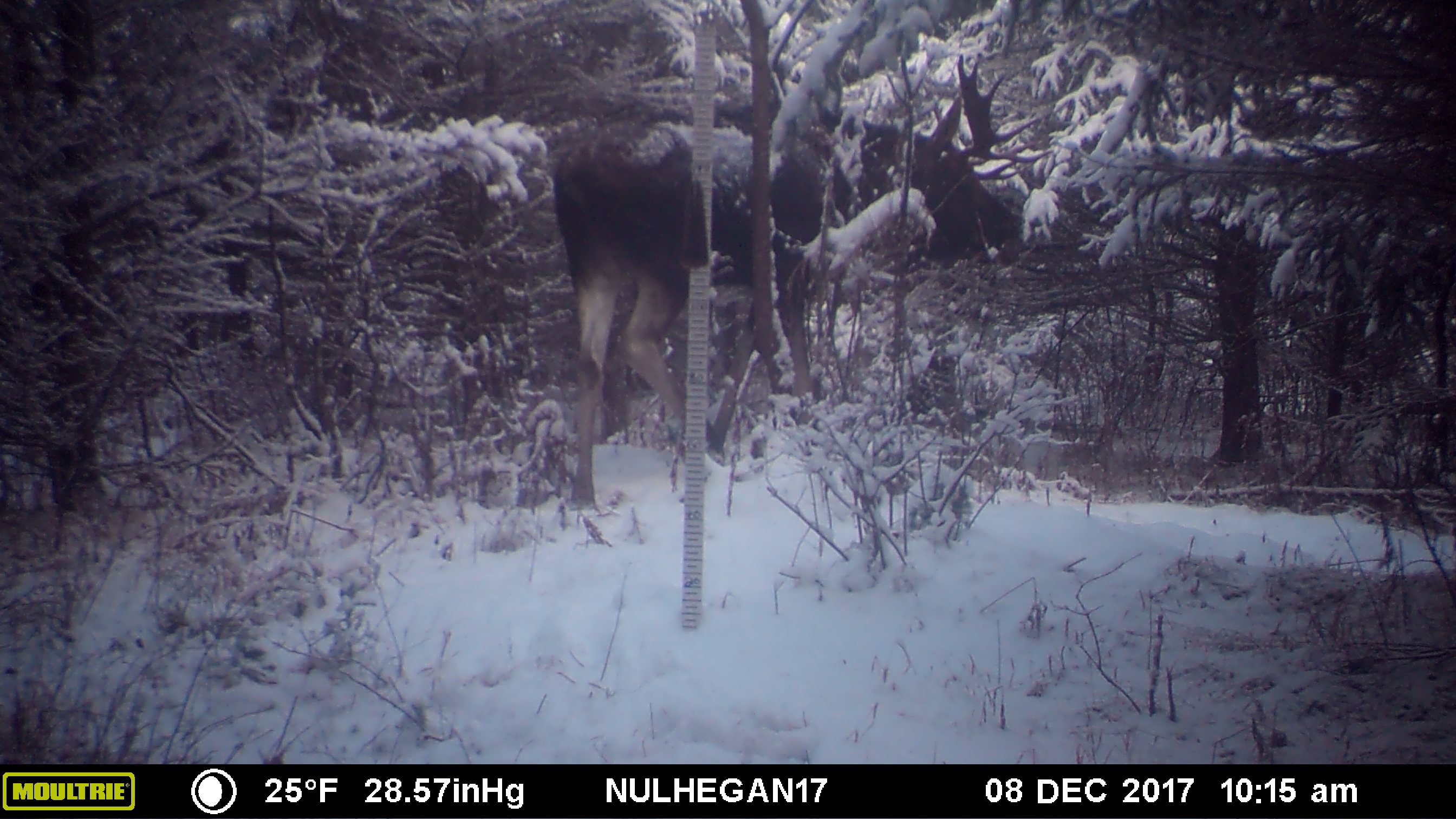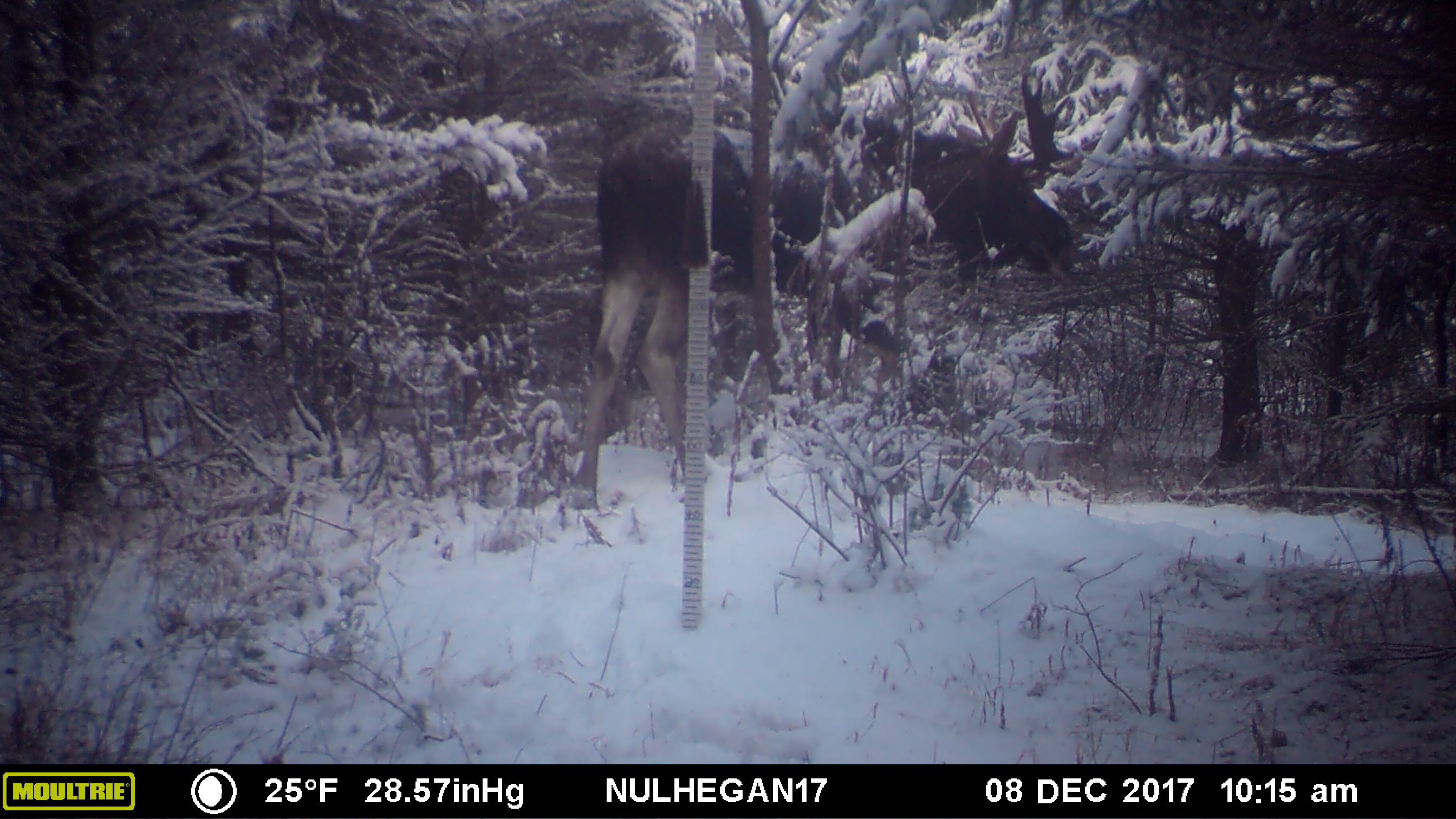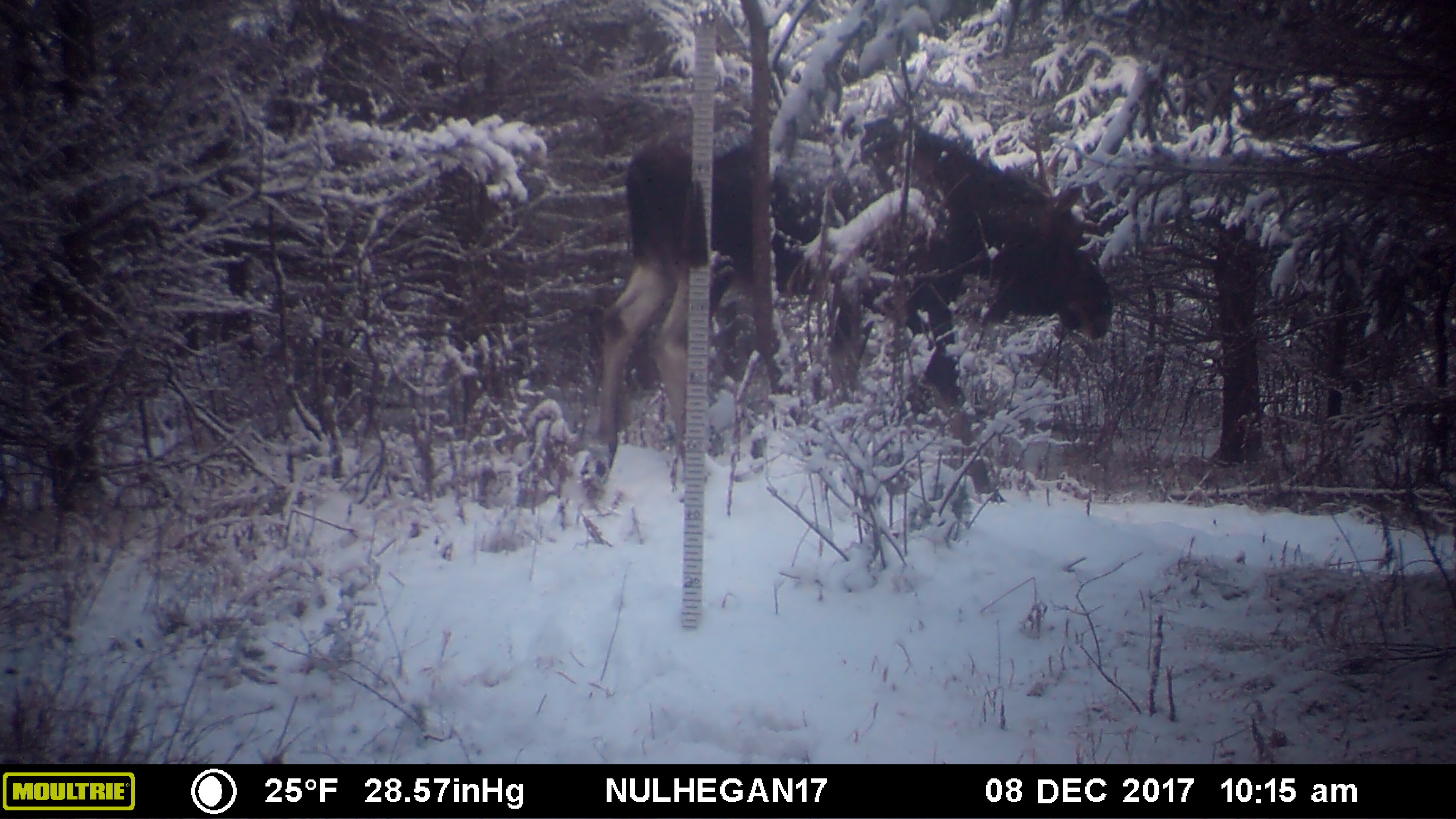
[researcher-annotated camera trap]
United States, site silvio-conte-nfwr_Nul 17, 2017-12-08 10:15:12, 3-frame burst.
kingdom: Animalia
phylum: Chordata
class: Mammalia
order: Artiodactyla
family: Cervidae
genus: Alces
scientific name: Alces alces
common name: moose